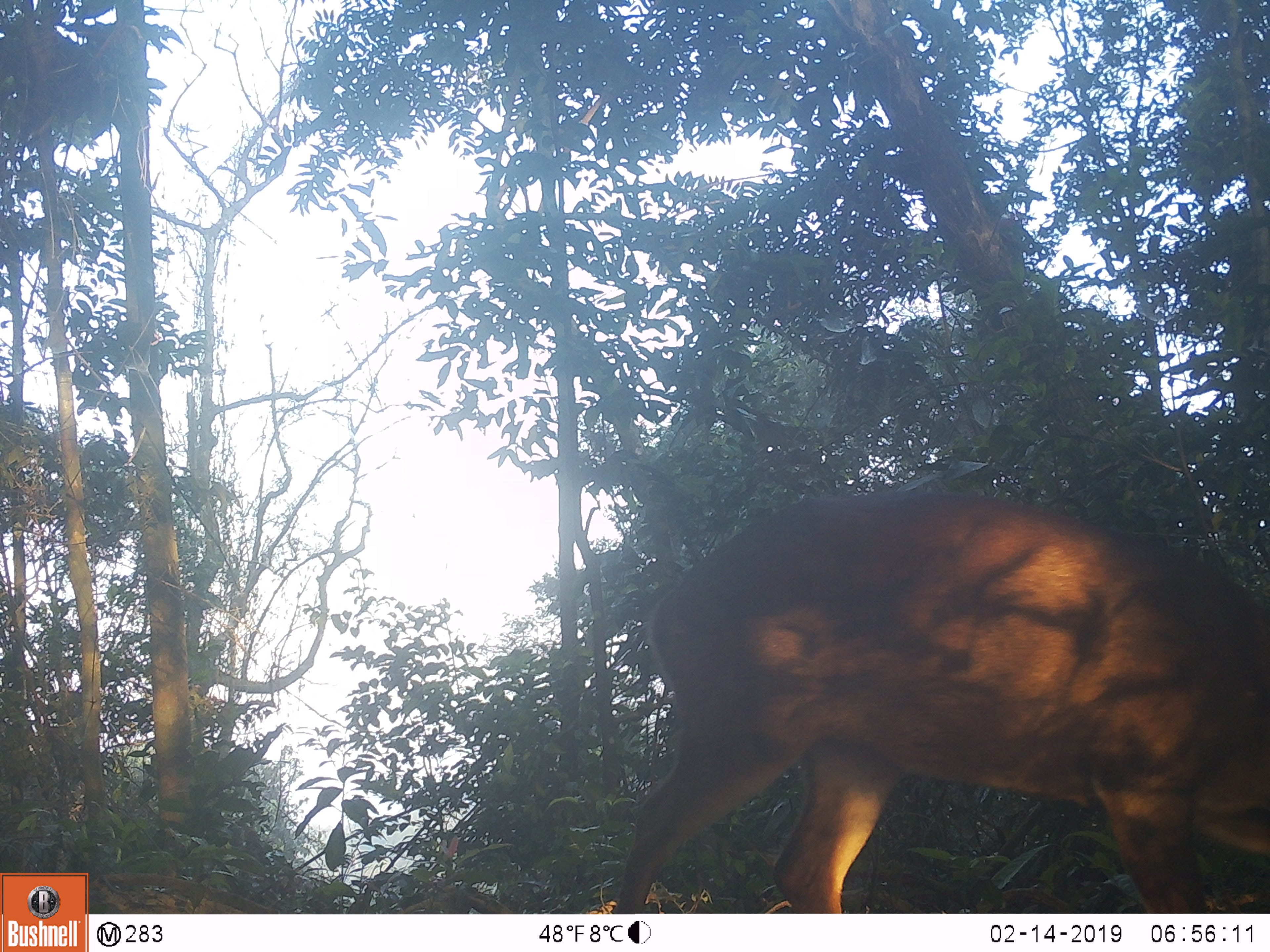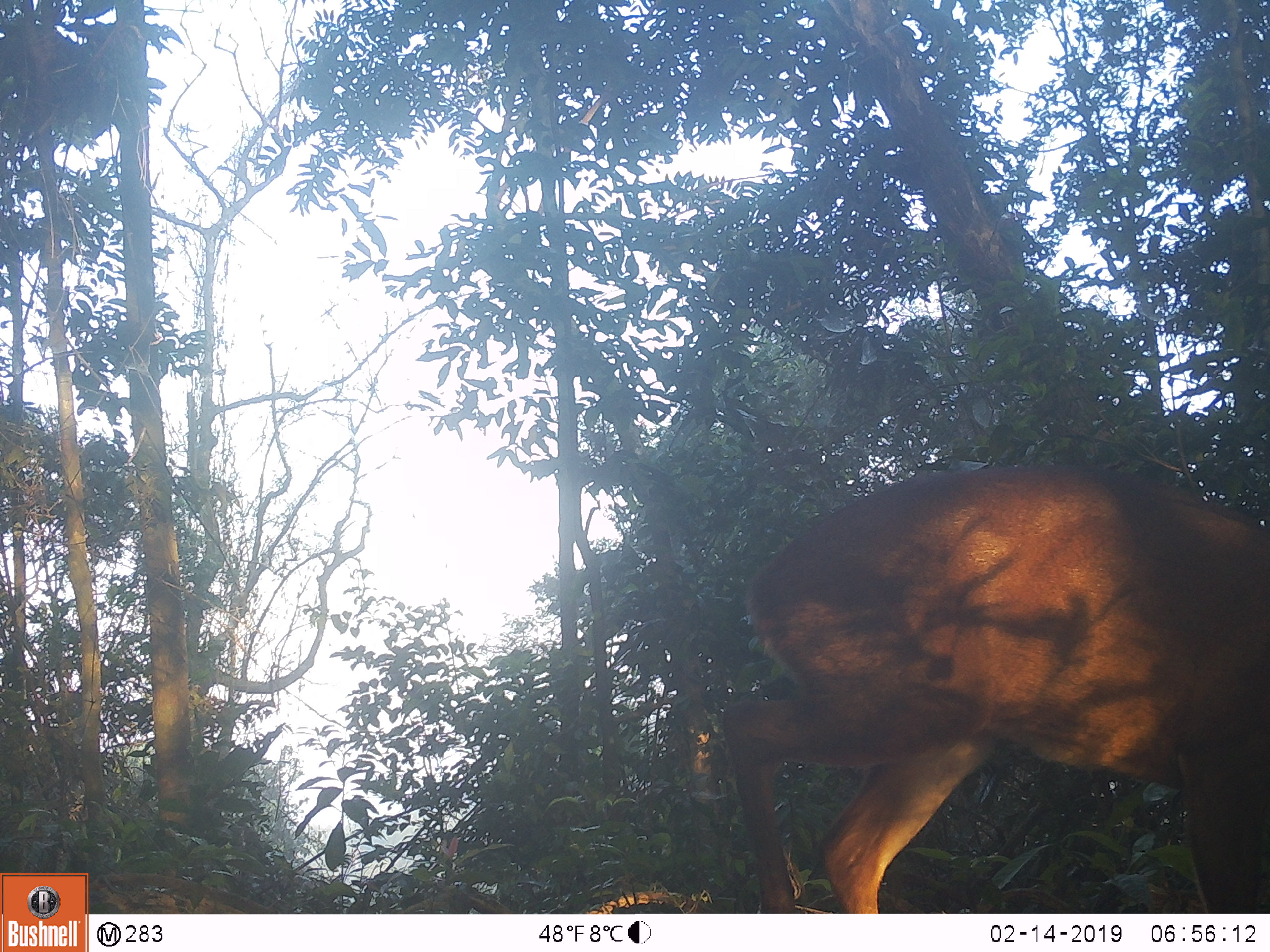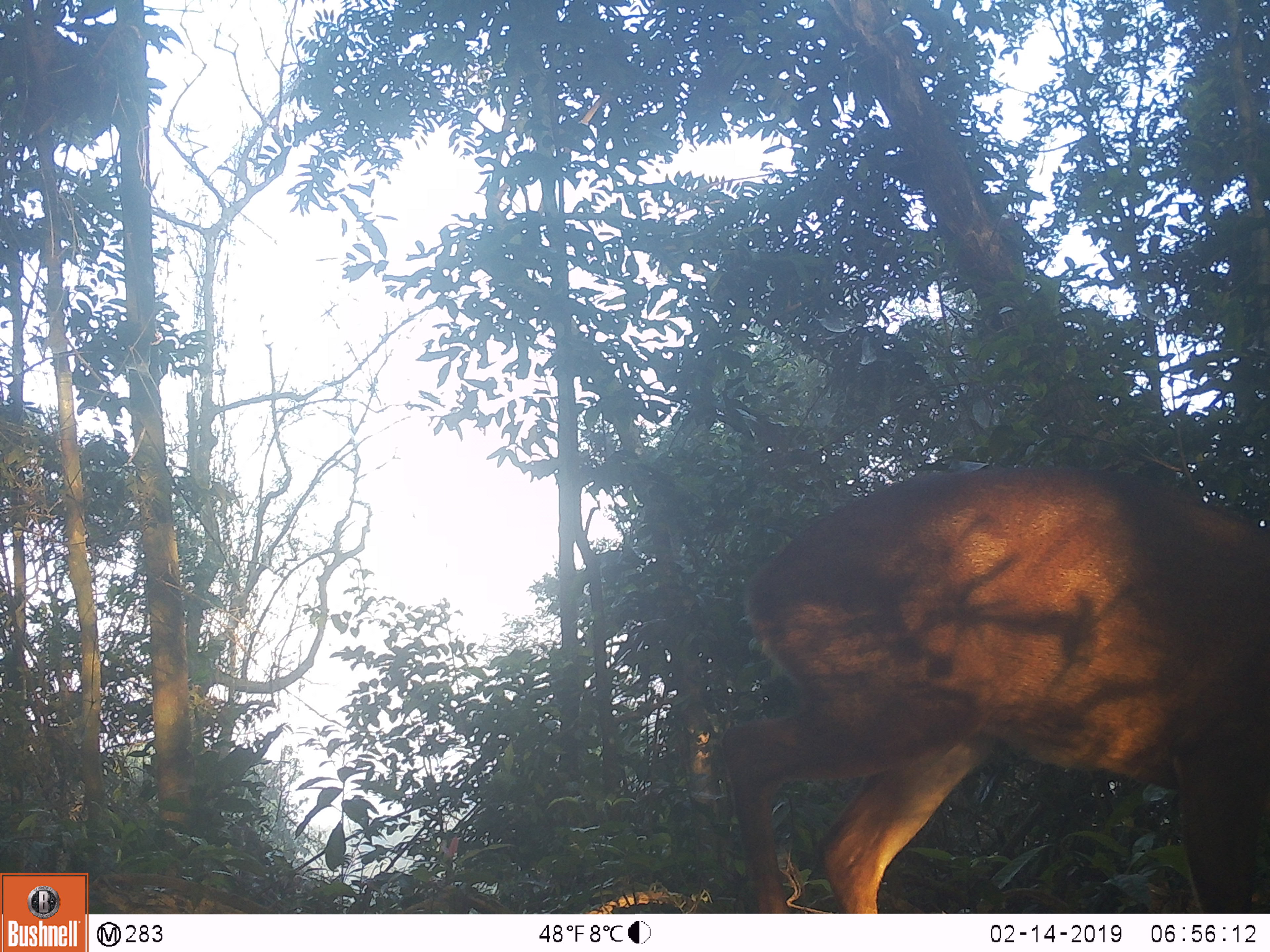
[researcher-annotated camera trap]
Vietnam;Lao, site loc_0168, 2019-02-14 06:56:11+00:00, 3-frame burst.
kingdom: Animalia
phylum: Chordata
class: Mammalia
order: Artiodactyla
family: Cervidae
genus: Muntiacus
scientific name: Muntiacus vuquangensis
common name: large-antlered muntjac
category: large antlered muntjac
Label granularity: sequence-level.